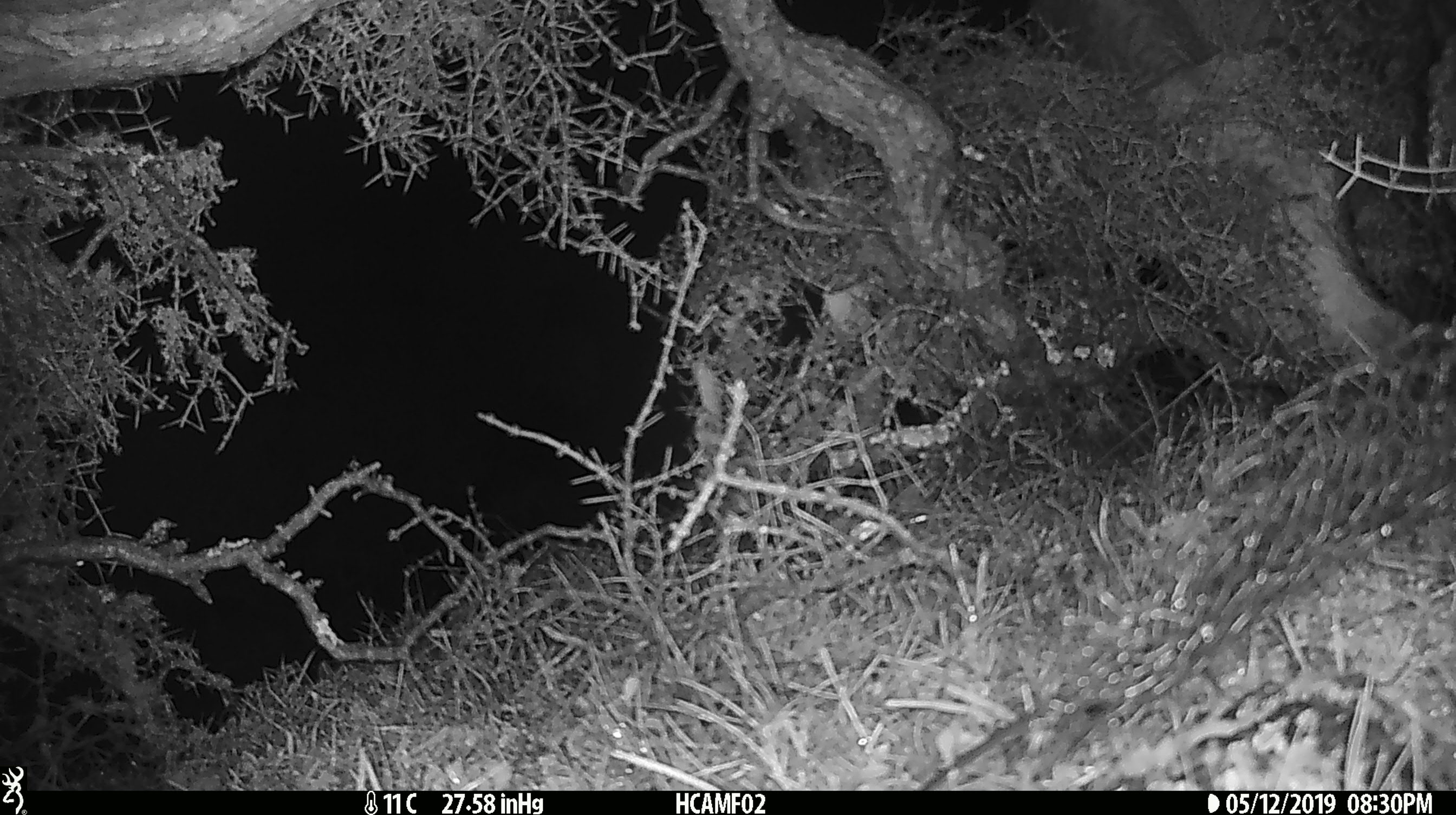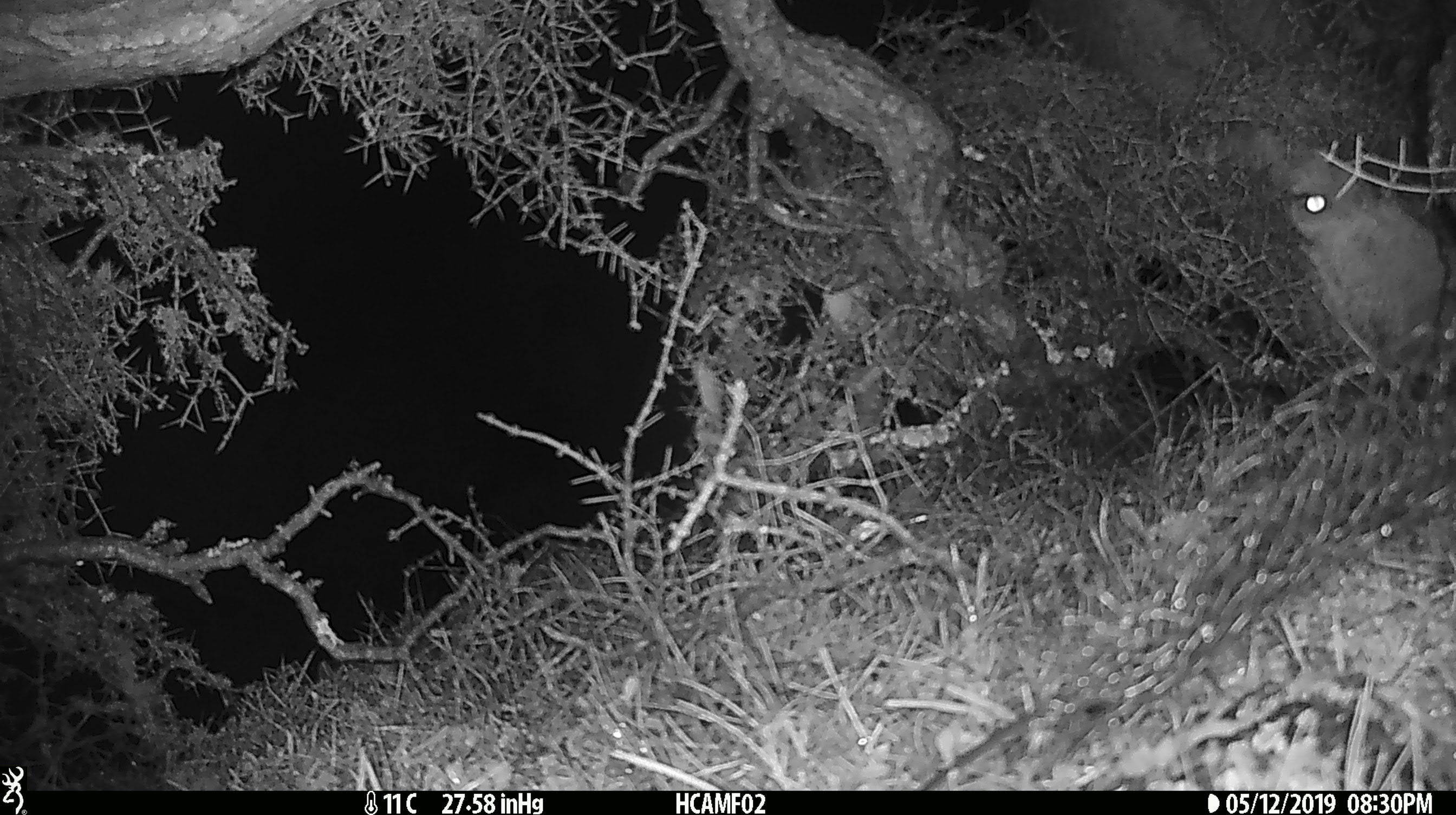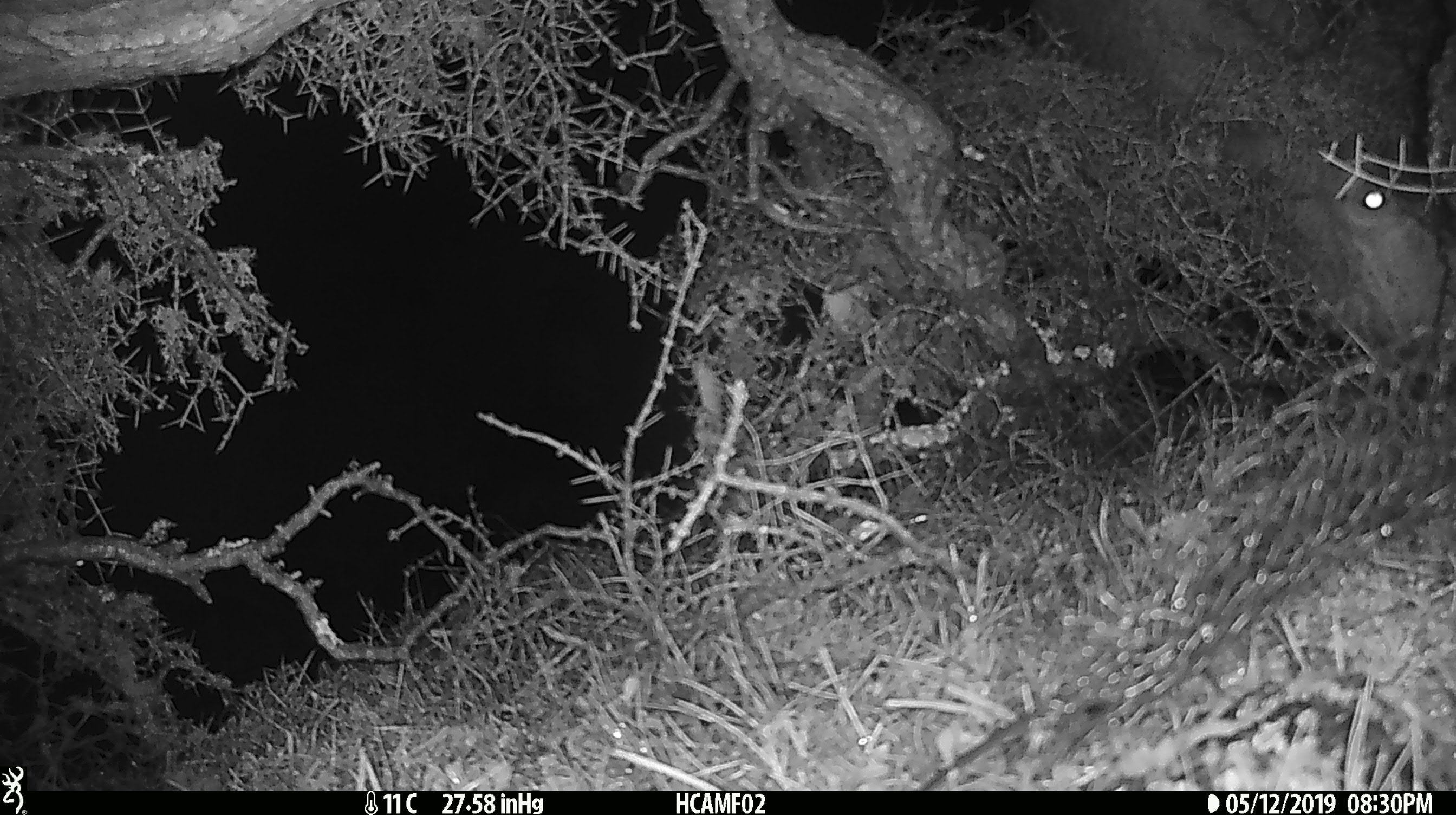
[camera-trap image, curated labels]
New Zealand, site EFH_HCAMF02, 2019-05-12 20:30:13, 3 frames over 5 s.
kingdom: Animalia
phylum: Chordata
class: Mammalia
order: Artiodactyla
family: Bovidae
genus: Bos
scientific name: Bos taurus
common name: domestic cow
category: cow